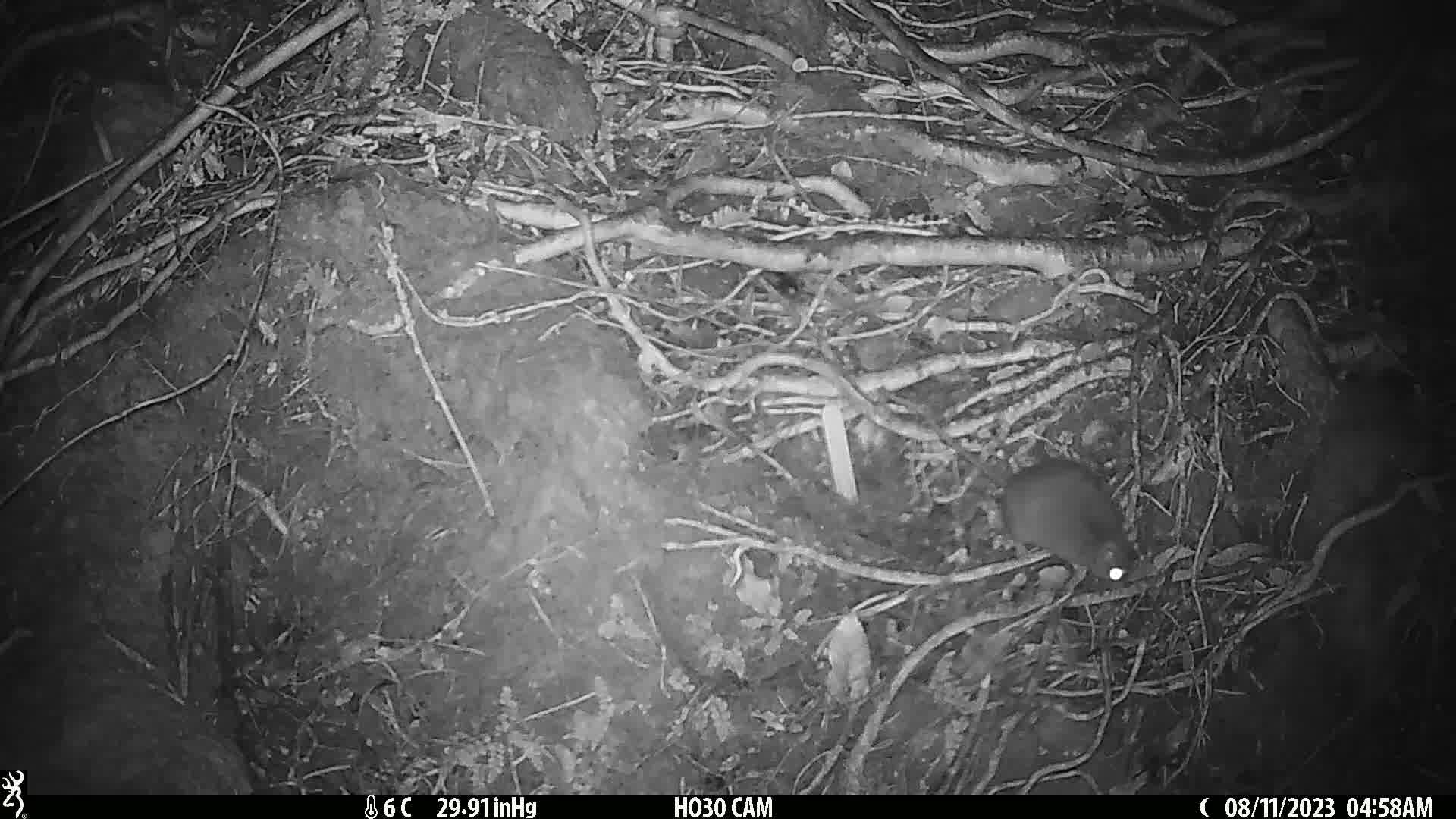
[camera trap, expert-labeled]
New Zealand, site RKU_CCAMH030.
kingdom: Animalia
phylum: Chordata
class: Mammalia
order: Rodentia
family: Muridae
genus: Rattus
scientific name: Rattus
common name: rat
Rat (Rattus).